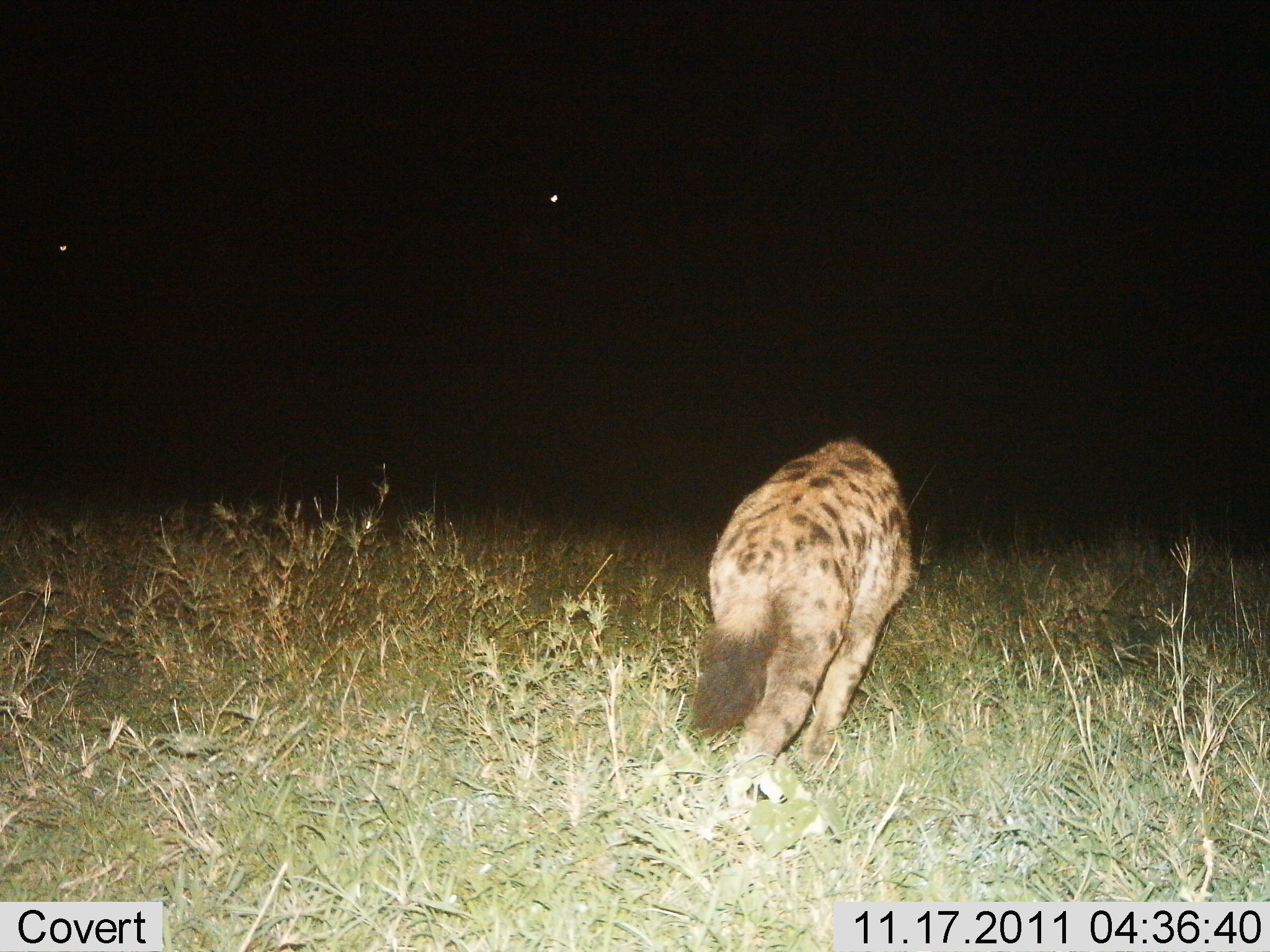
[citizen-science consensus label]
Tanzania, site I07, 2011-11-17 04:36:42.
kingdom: Animalia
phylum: Chordata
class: Mammalia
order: Carnivora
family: Hyaenidae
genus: Crocuta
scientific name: Crocuta crocuta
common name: spotted hyena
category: hyenaspotted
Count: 1.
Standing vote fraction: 20%.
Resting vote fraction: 0%.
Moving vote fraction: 100%.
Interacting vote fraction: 0%.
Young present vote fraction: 0%.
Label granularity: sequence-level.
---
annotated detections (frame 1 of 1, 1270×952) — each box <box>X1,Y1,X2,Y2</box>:
animal: <box>689,436,912,788</box>